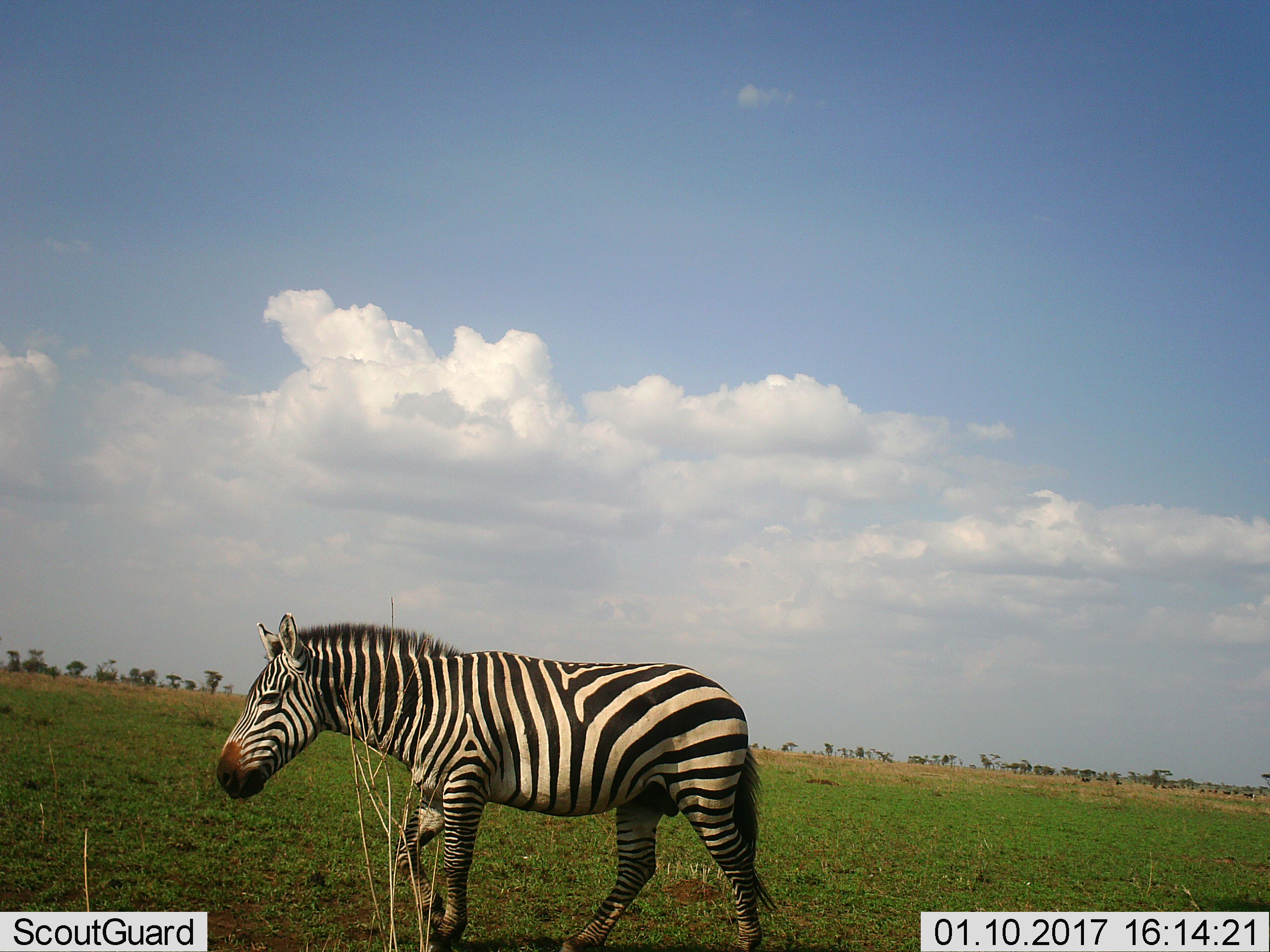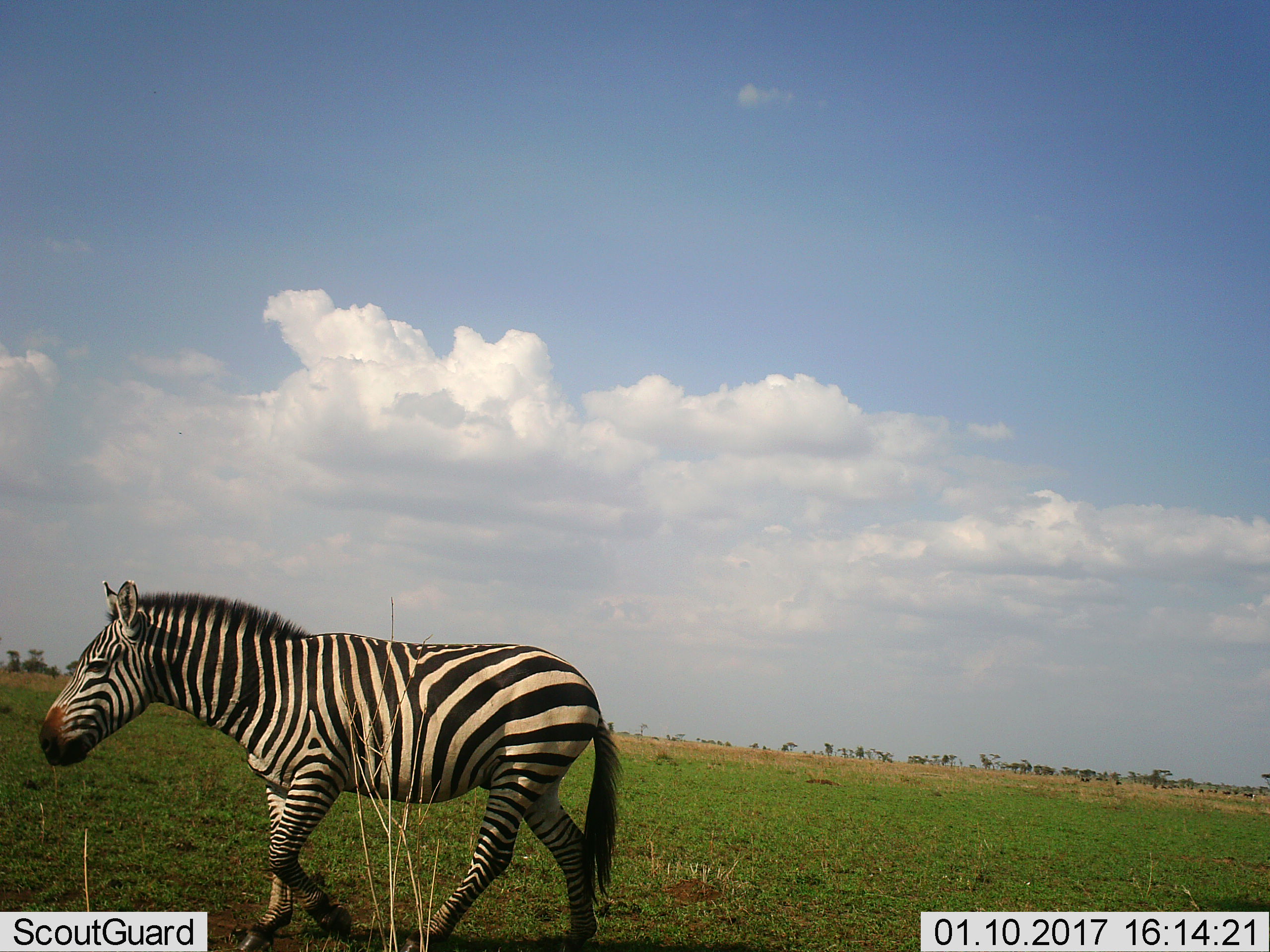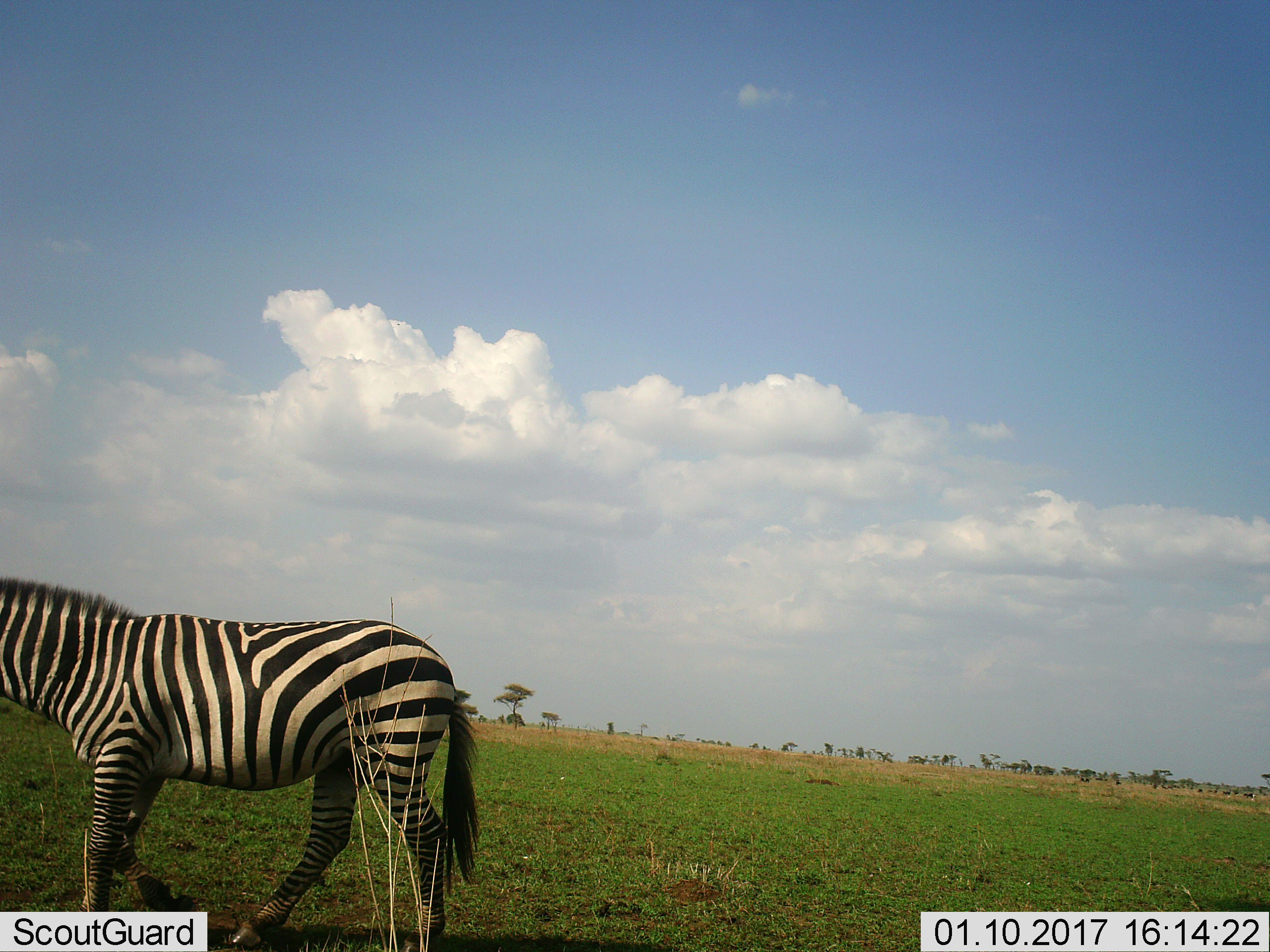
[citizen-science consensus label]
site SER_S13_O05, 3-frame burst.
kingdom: Animalia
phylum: Chordata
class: Mammalia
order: Perissodactyla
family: Equidae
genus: Equus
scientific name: Equus quagga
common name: plains zebra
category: zebraplains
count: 1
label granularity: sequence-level